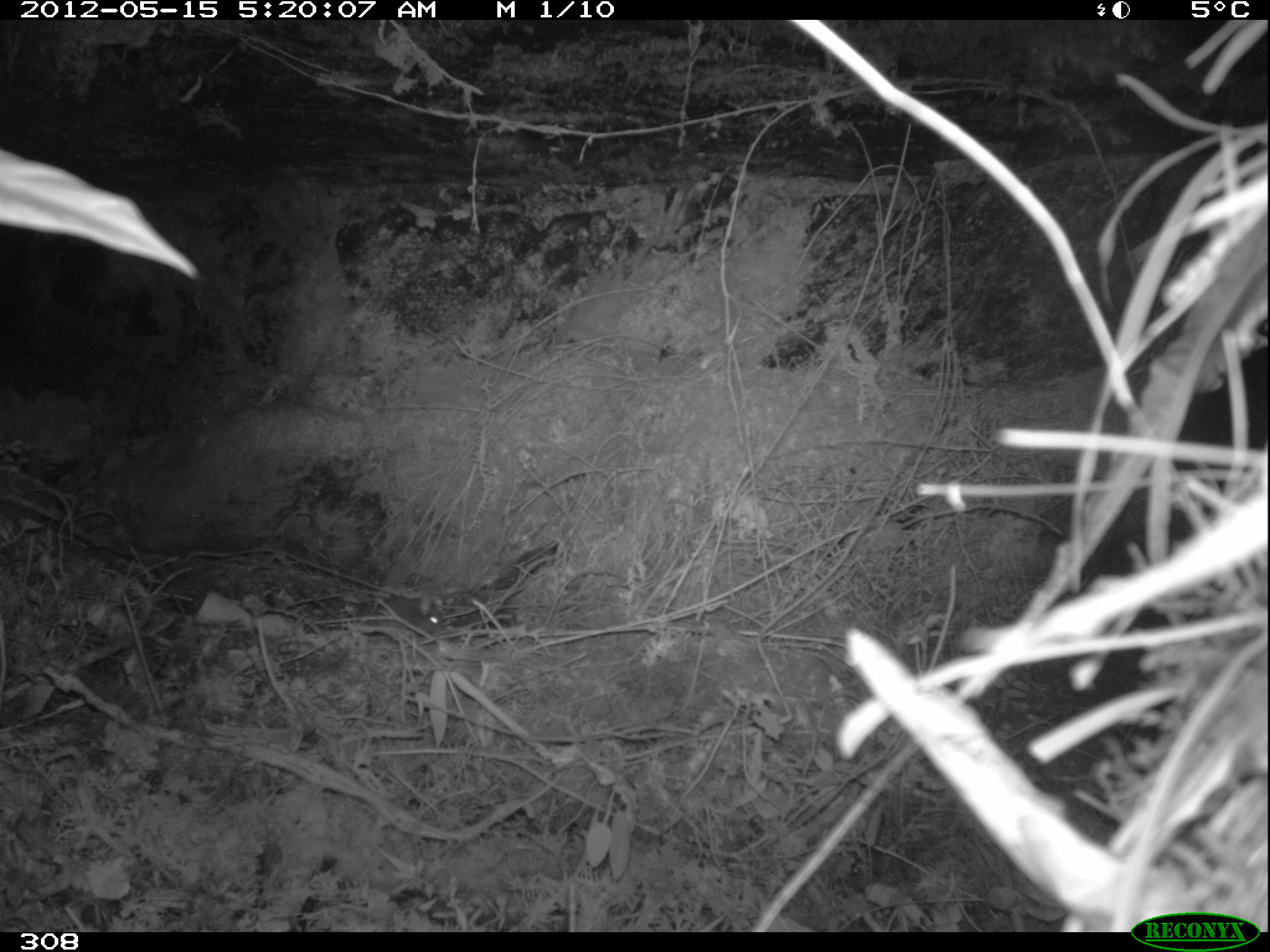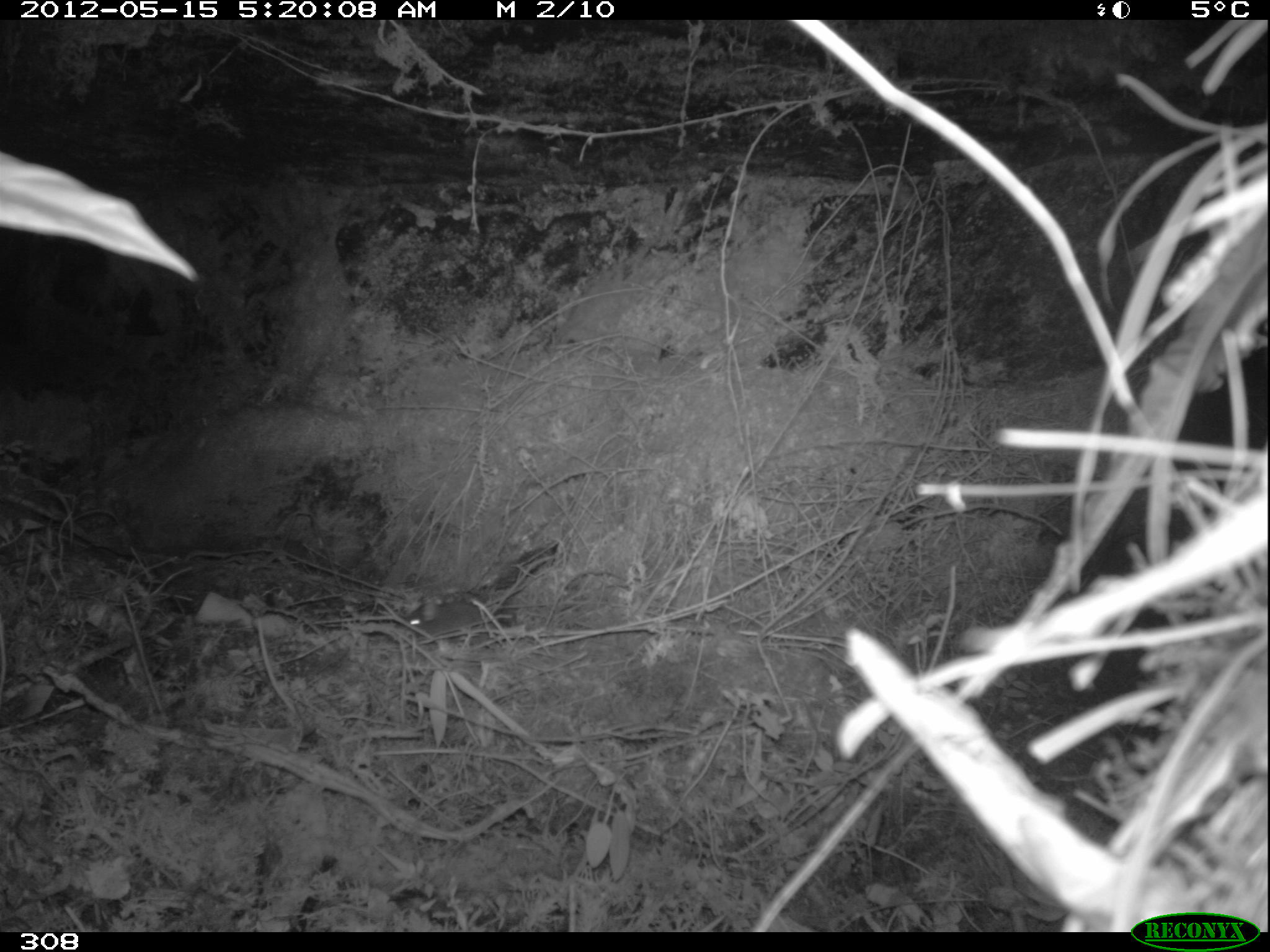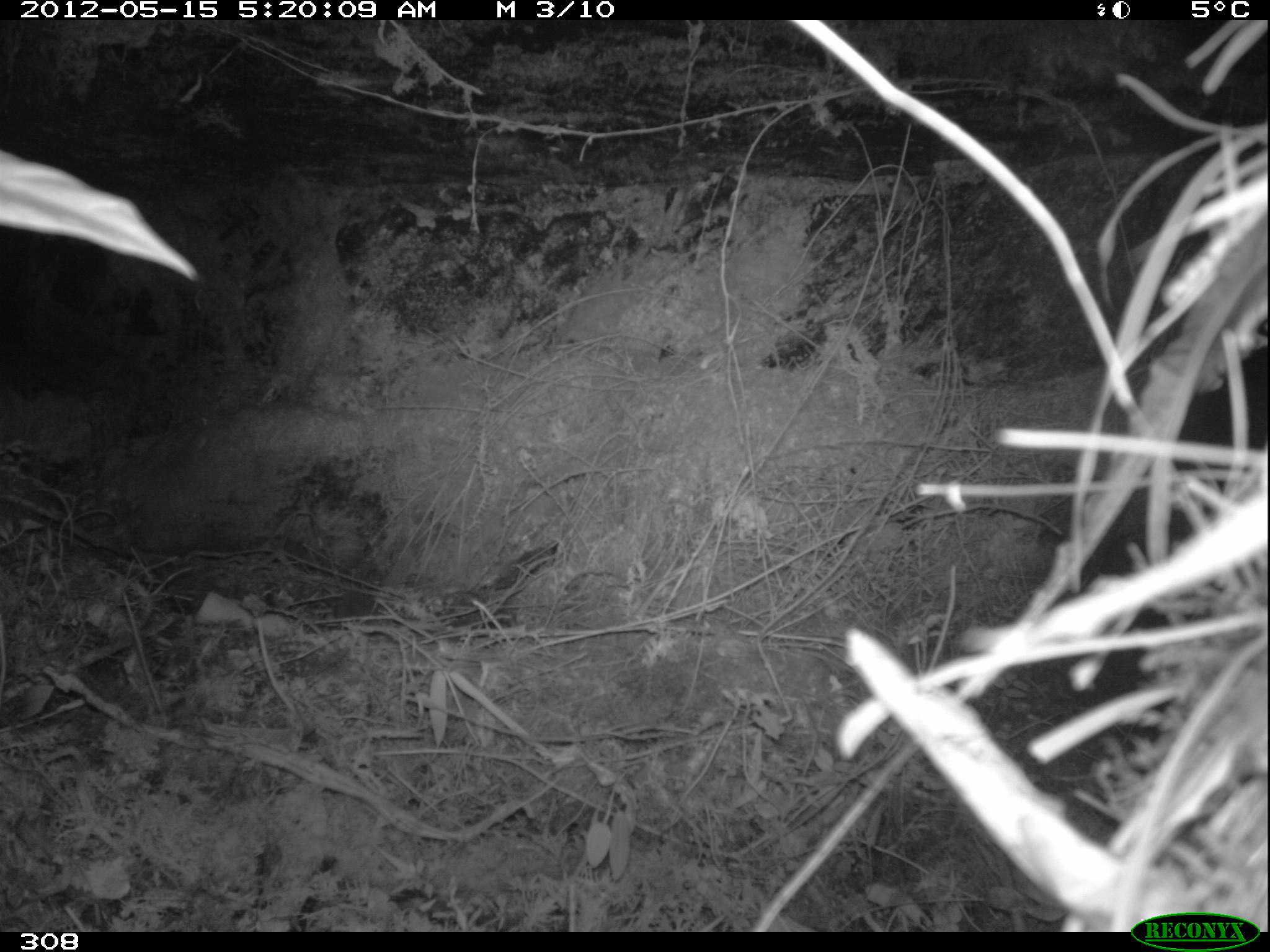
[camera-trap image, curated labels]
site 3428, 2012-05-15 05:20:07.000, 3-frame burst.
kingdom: Animalia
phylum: Chordata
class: Mammalia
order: Rodentia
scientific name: Rodentia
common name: rodents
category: unknown rodent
Unknown rodent (rodents) (Rodentia).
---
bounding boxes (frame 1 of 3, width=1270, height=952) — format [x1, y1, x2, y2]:
unknown rodent: [360, 595, 445, 632]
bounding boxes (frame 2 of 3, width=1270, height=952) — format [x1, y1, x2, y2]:
unknown rodent: [405, 596, 495, 646]